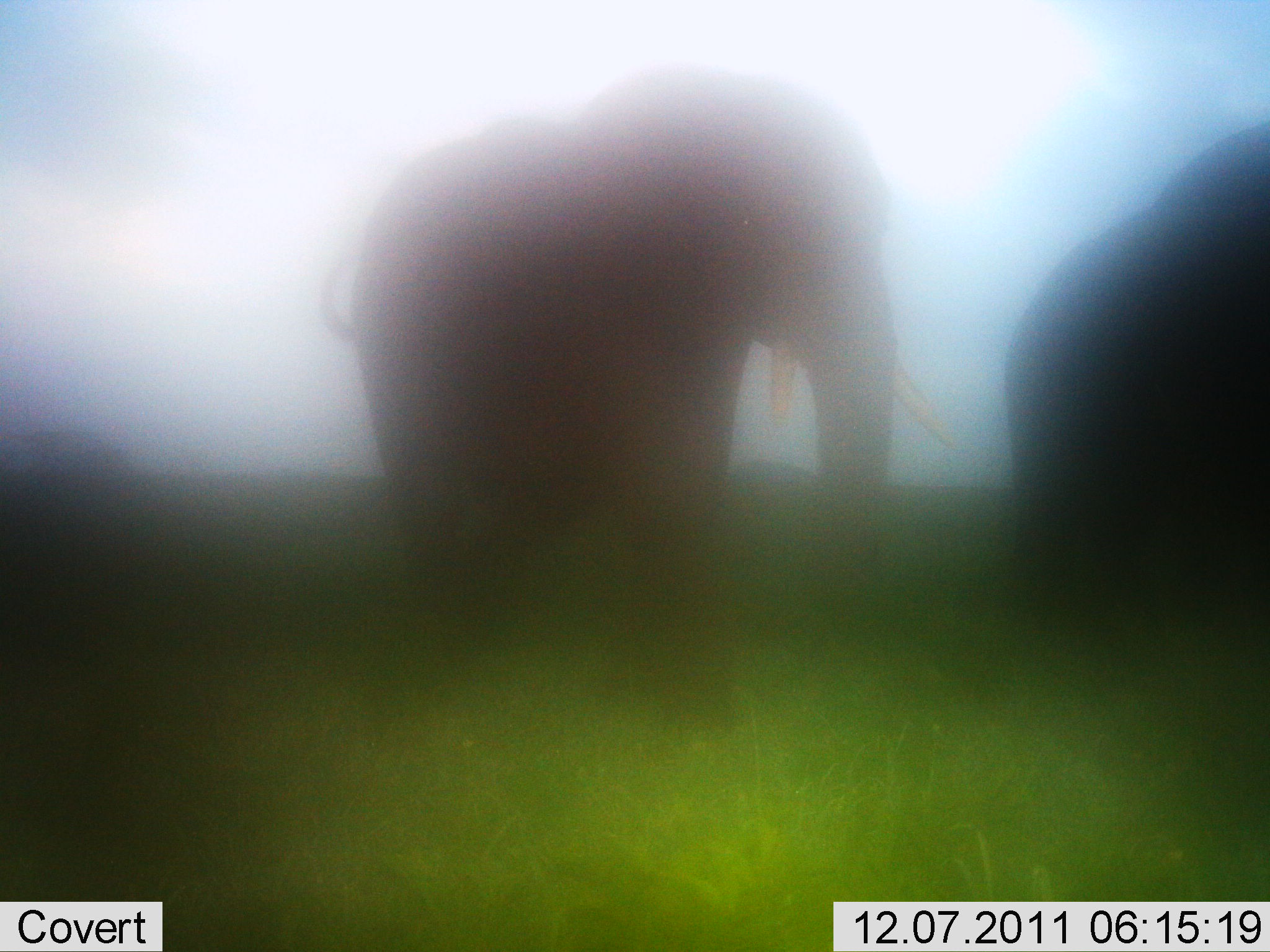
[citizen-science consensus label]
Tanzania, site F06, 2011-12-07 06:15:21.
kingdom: Animalia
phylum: Chordata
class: Mammalia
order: Proboscidea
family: Elephantidae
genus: Loxodonta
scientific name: Loxodonta africana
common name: african bush elephant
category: elephant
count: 2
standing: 64%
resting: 7%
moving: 43%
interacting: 7%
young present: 0%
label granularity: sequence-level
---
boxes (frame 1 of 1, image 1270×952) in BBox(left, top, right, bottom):
animal: BBox(315, 72, 953, 727); BBox(1004, 117, 1269, 642)